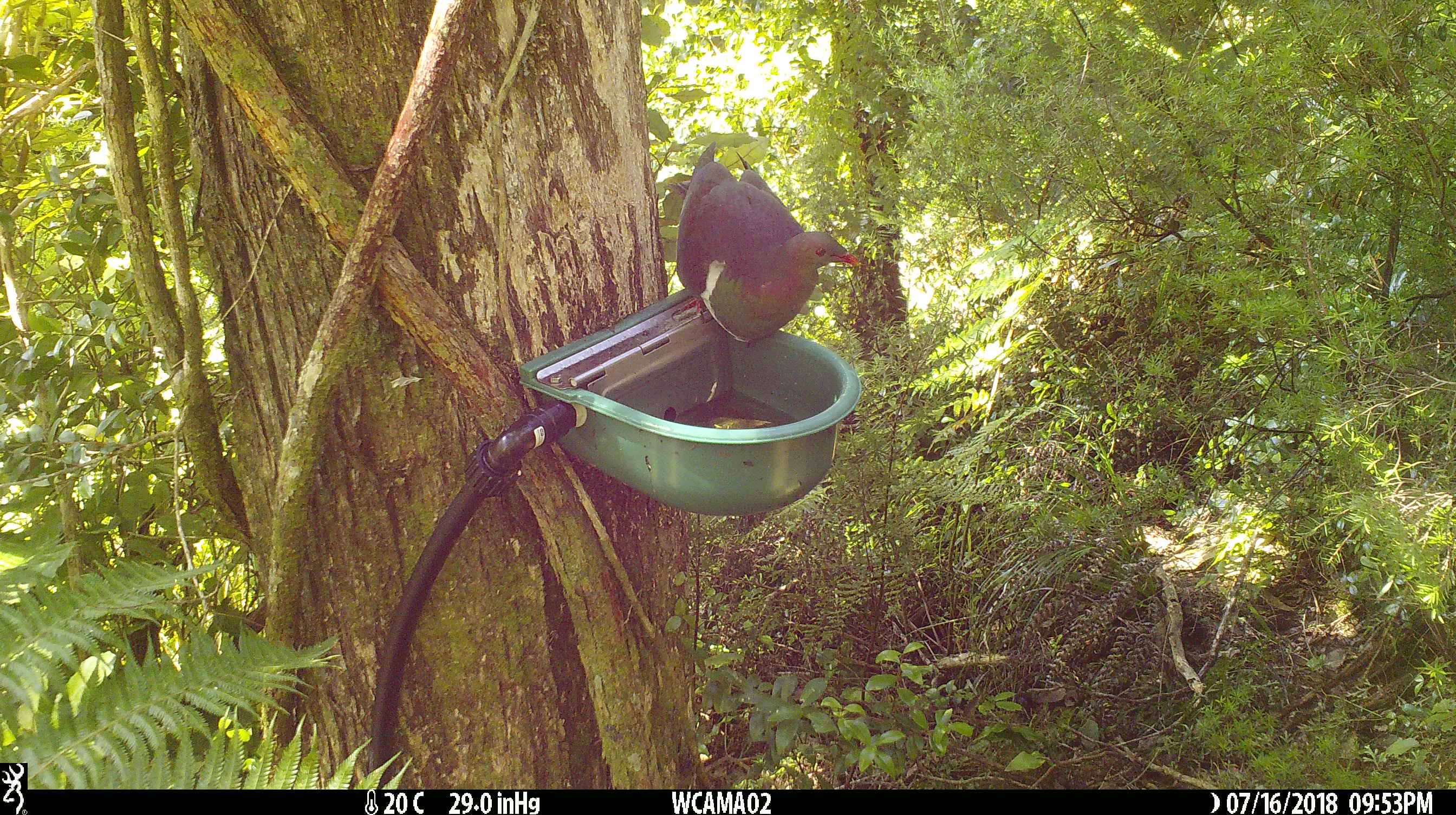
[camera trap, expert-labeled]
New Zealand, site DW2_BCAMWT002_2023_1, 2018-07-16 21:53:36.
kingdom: Animalia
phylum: Chordata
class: Aves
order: Columbiformes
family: Columbidae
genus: Hemiphaga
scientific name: Hemiphaga novaeseelandiae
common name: new zealand pigeon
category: kereru